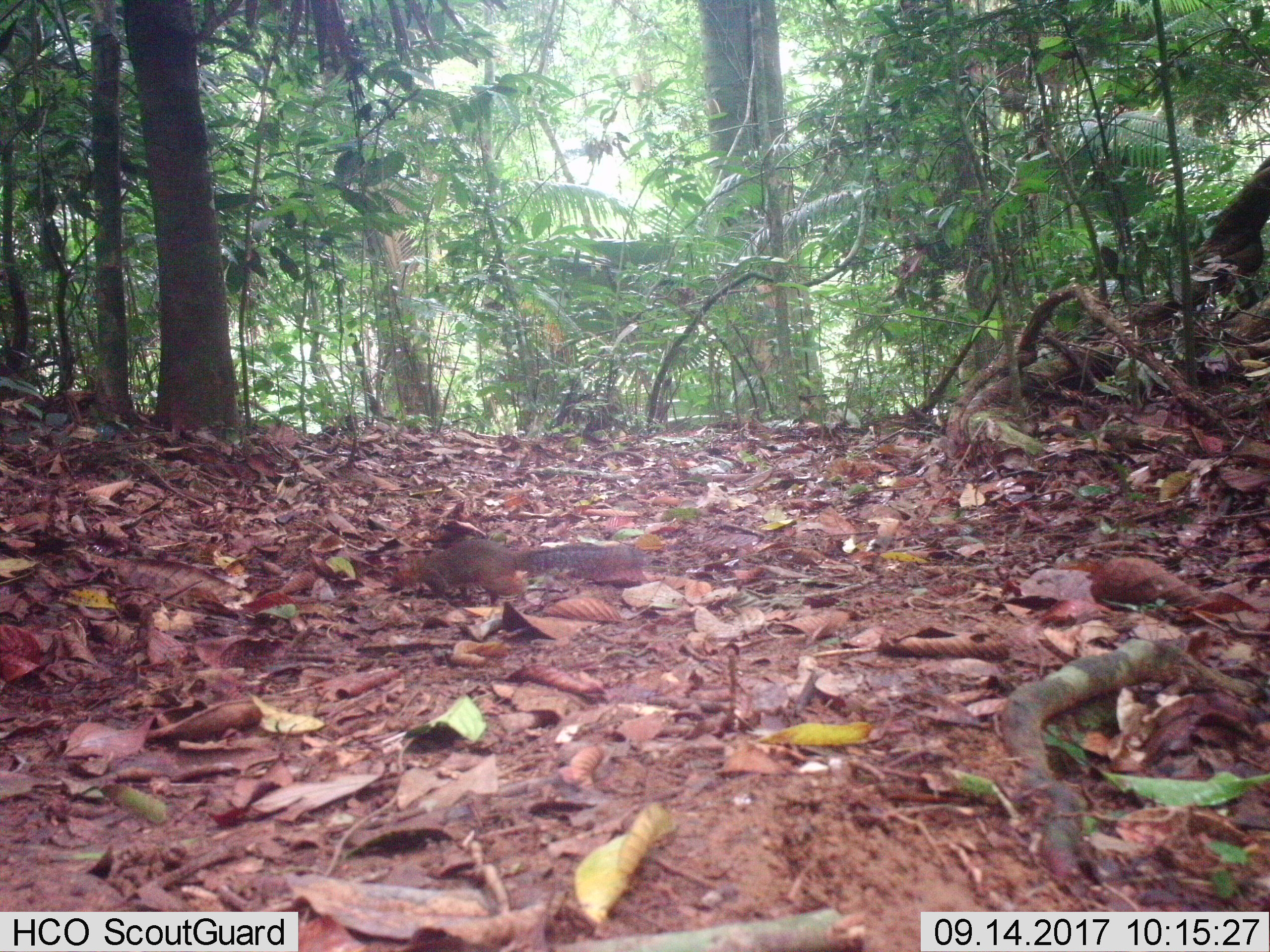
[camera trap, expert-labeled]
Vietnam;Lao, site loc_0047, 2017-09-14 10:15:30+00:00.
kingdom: Animalia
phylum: Chordata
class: Mammalia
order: Rodentia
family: Sciuridae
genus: Dremomys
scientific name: Dremomys rufigenis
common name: red-cheeked squirrel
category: red cheeked squirrel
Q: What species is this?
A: Red cheeked squirrel (red-cheeked squirrel) (Dremomys rufigenis).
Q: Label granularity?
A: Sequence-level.